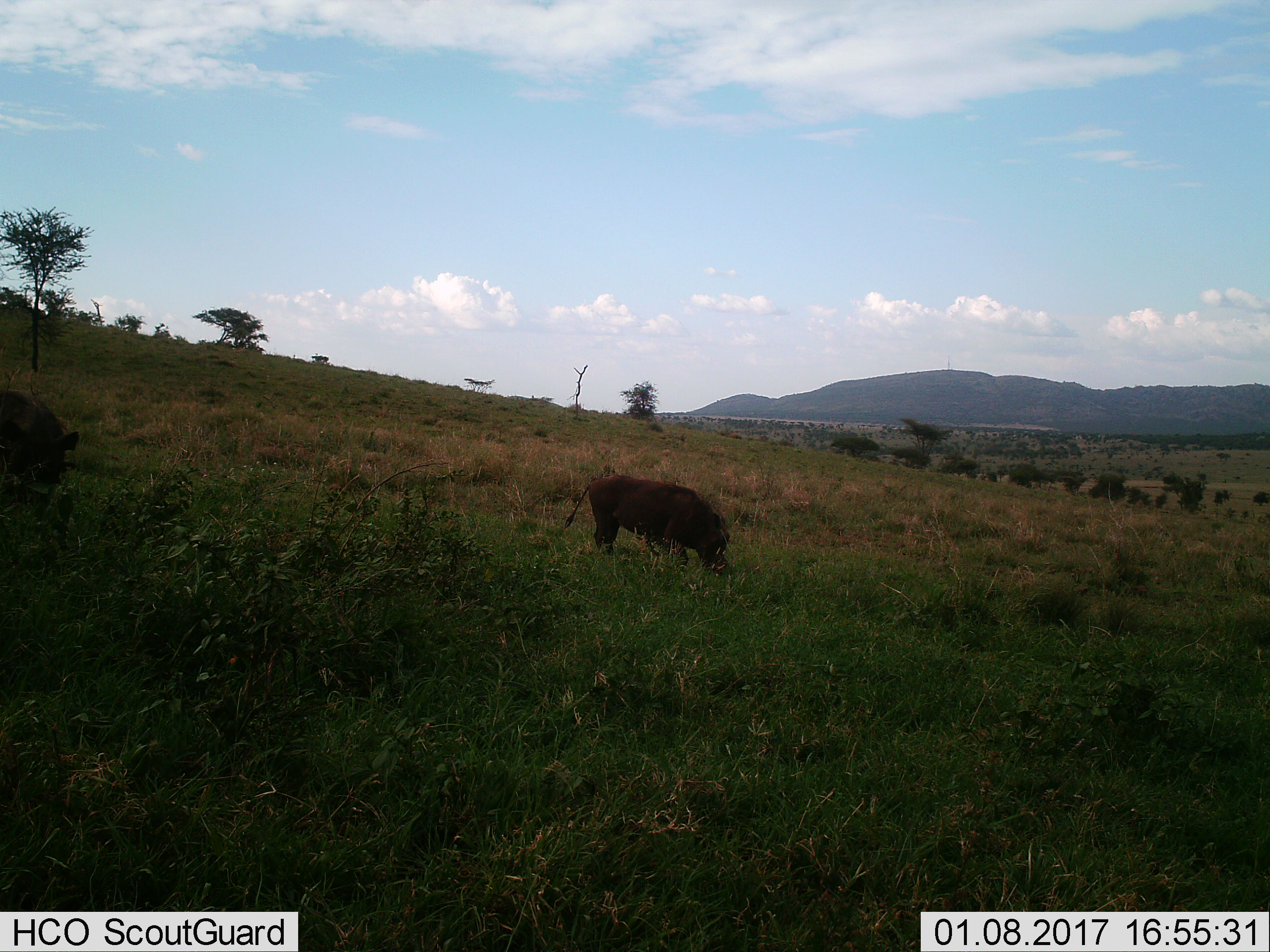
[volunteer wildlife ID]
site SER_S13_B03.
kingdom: Animalia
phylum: Chordata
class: Mammalia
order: Artiodactyla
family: Suidae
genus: Phacochoerus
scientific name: Phacochoerus africanus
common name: warthog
Warthog (Phacochoerus africanus), count 2. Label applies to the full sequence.